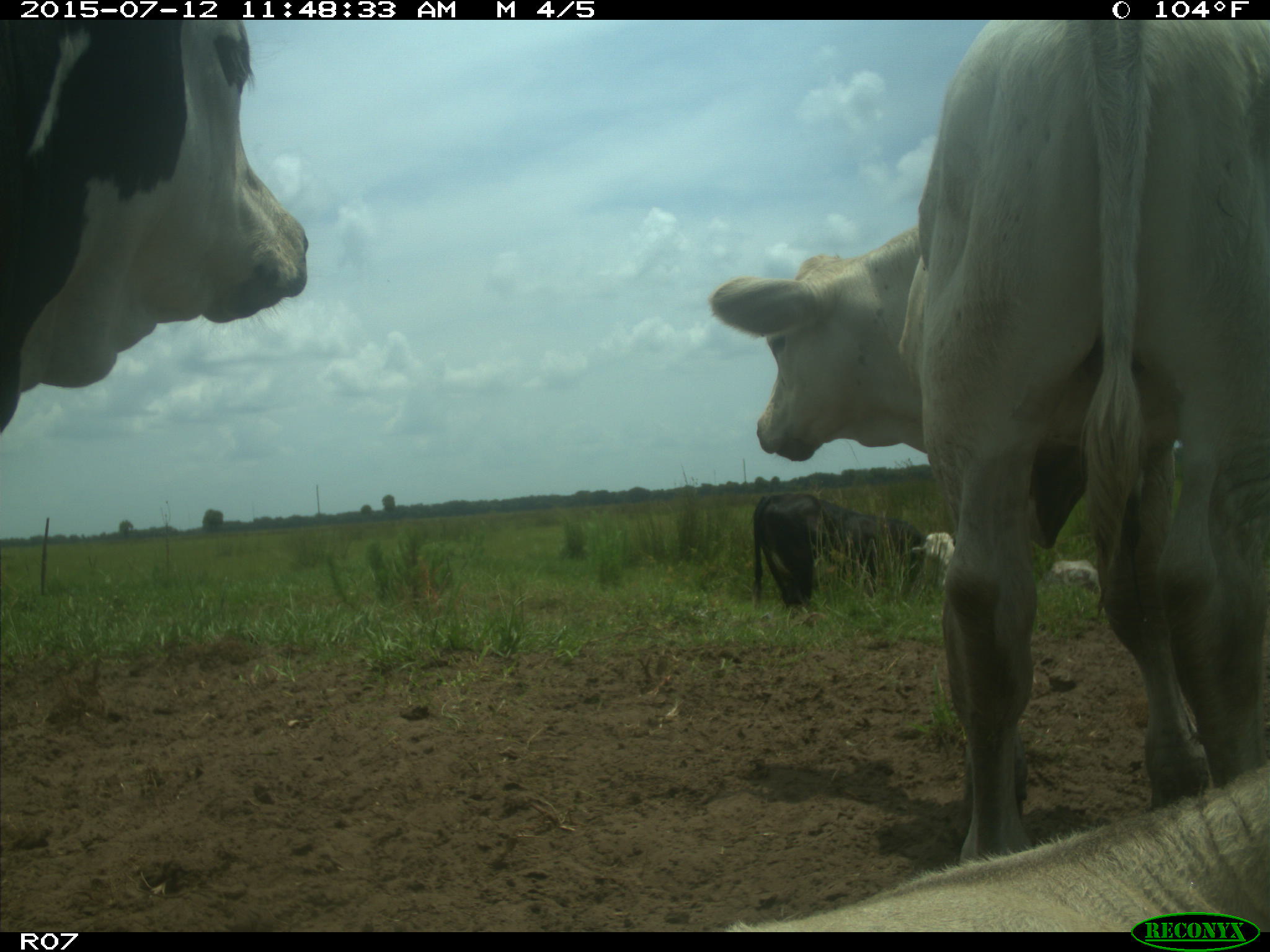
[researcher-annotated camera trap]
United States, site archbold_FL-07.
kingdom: Animalia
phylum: Chordata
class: Mammalia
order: Artiodactyla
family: Bovidae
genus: Bos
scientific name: Bos taurus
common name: domestic cow